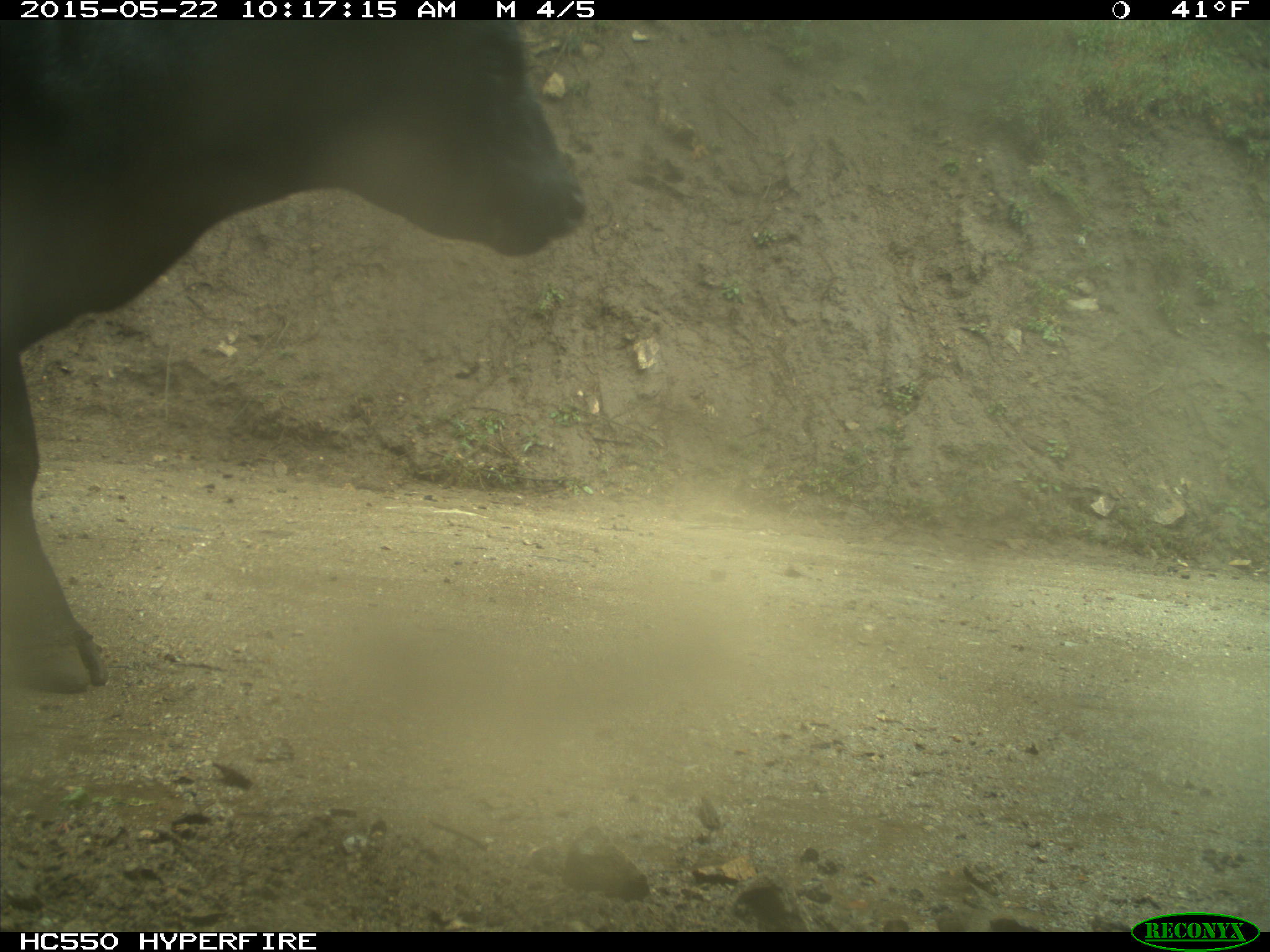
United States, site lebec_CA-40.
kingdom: Animalia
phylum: Chordata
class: Mammalia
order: Artiodactyla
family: Bovidae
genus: Bos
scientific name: Bos taurus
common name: domestic cow